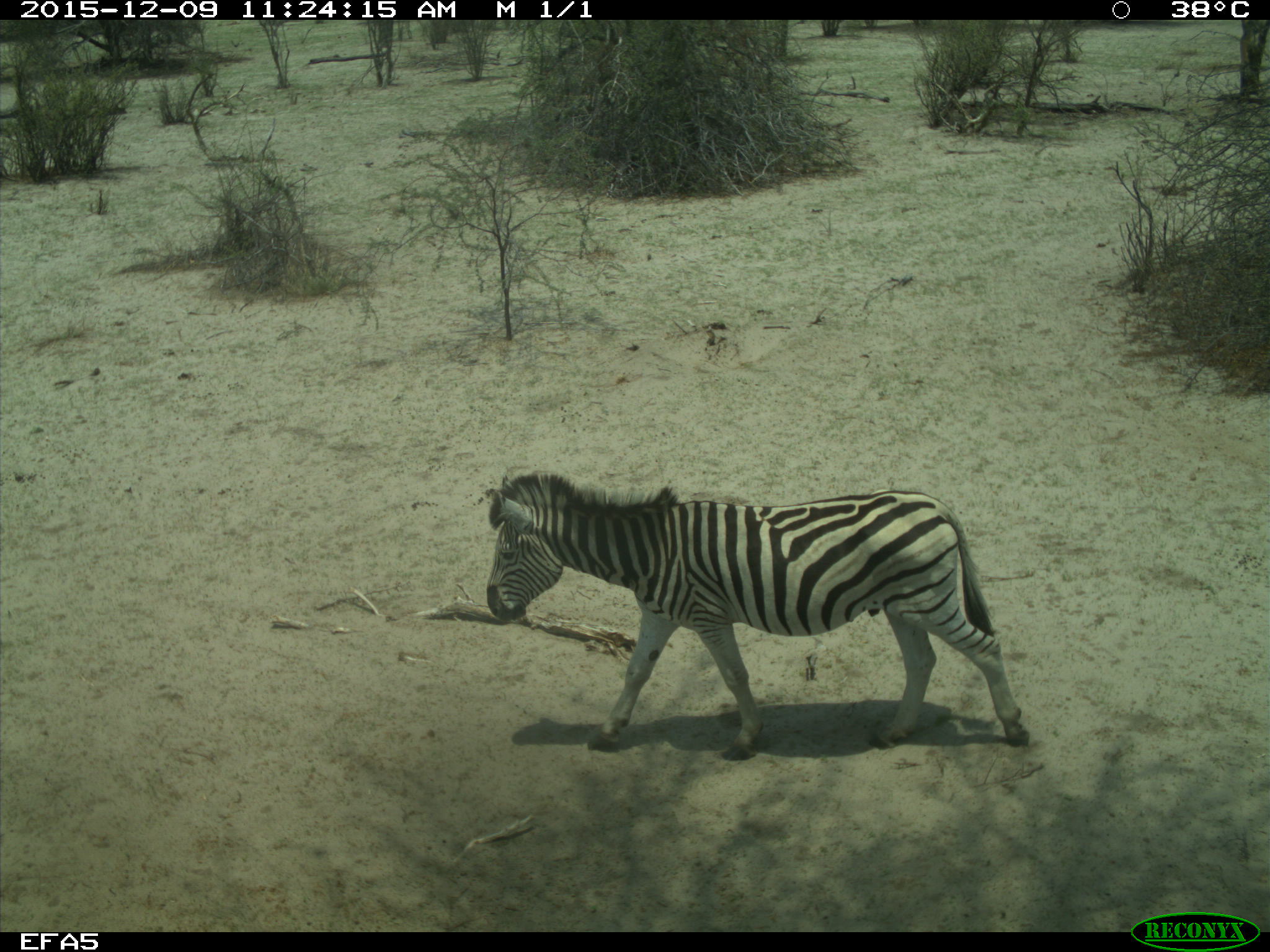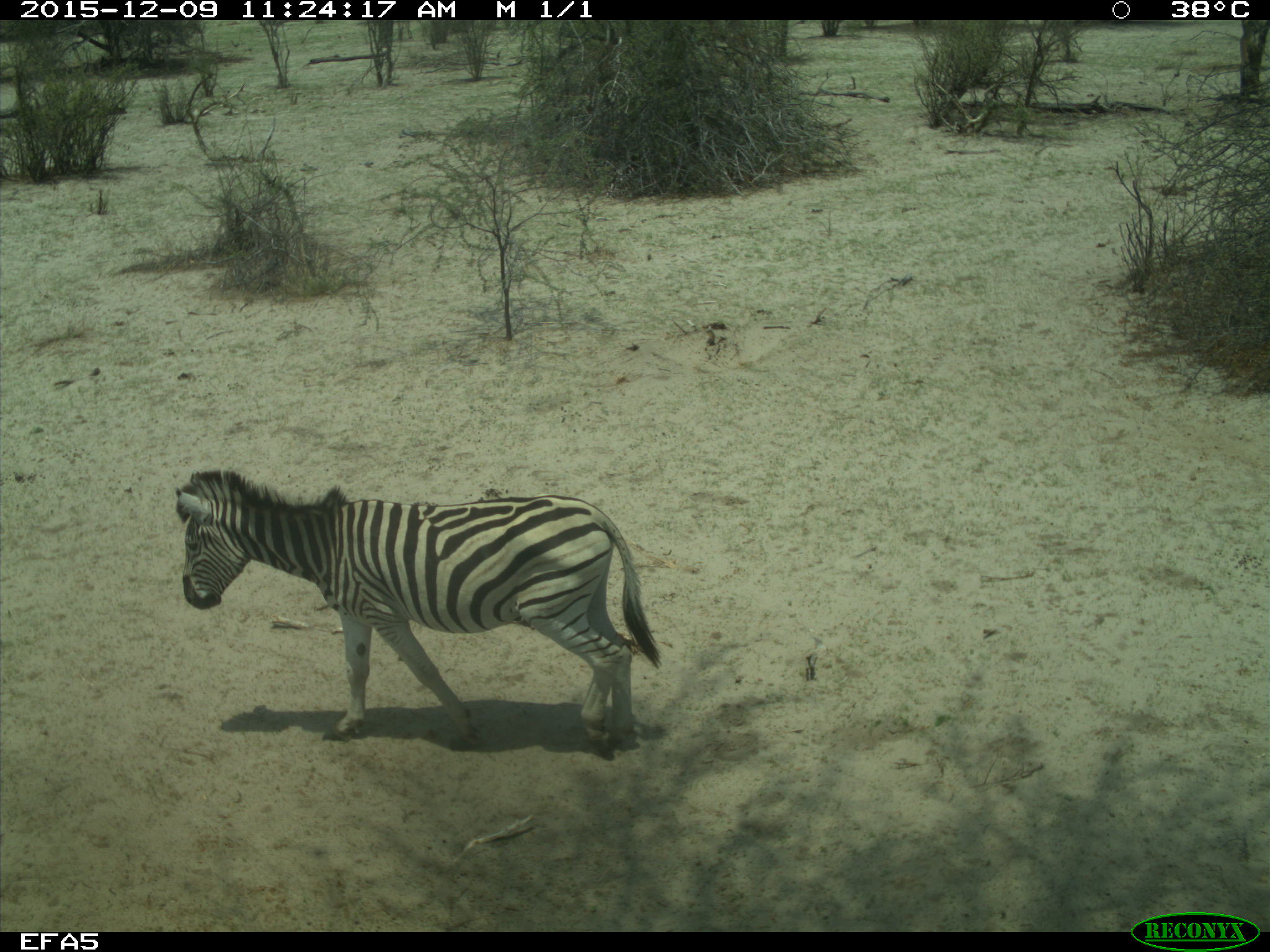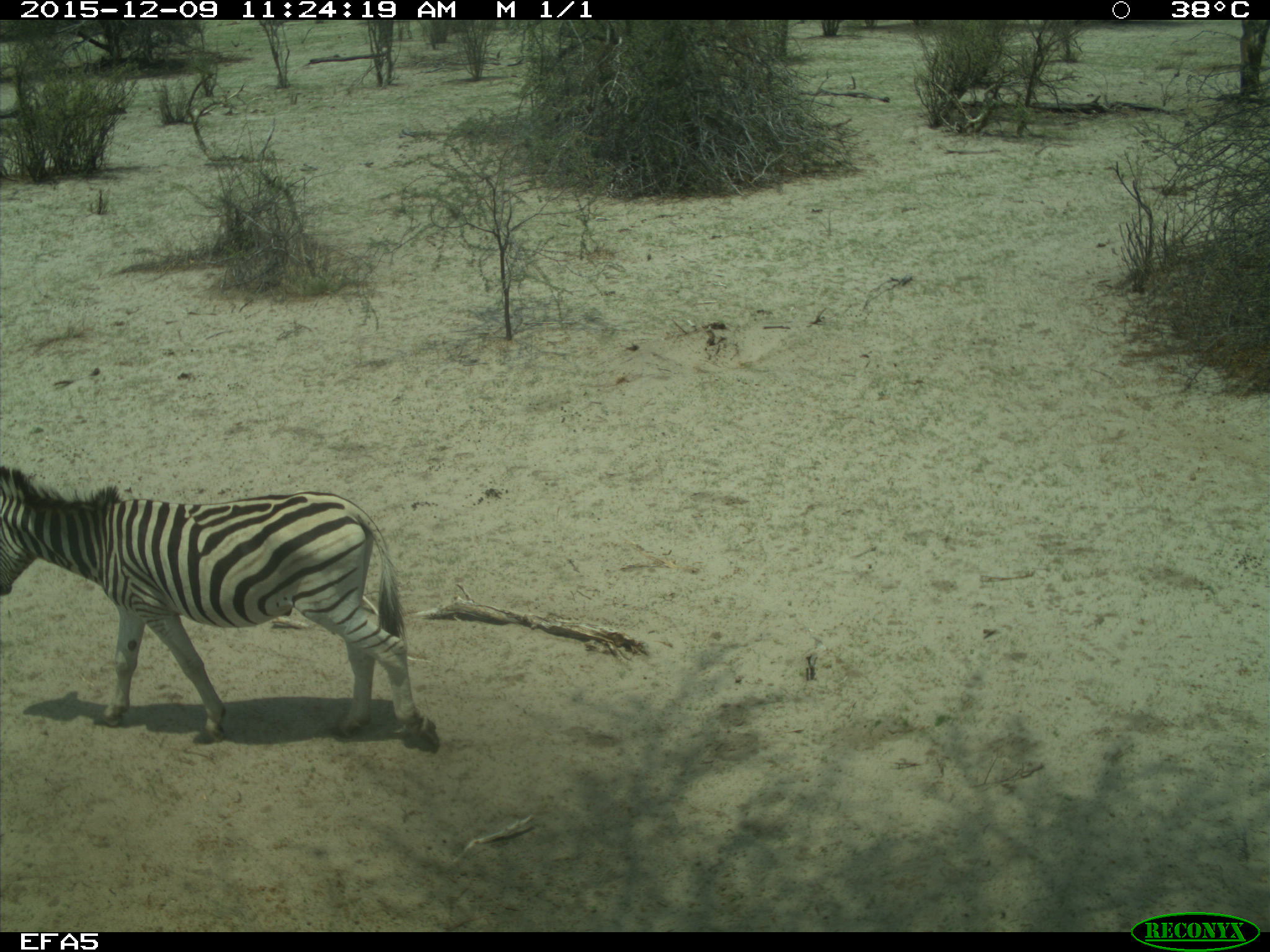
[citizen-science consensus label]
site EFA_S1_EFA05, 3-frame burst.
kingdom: Animalia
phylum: Chordata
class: Mammalia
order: Perissodactyla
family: Equidae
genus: Equus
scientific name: Equus quagga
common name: plains zebra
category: zebraplains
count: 1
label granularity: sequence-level